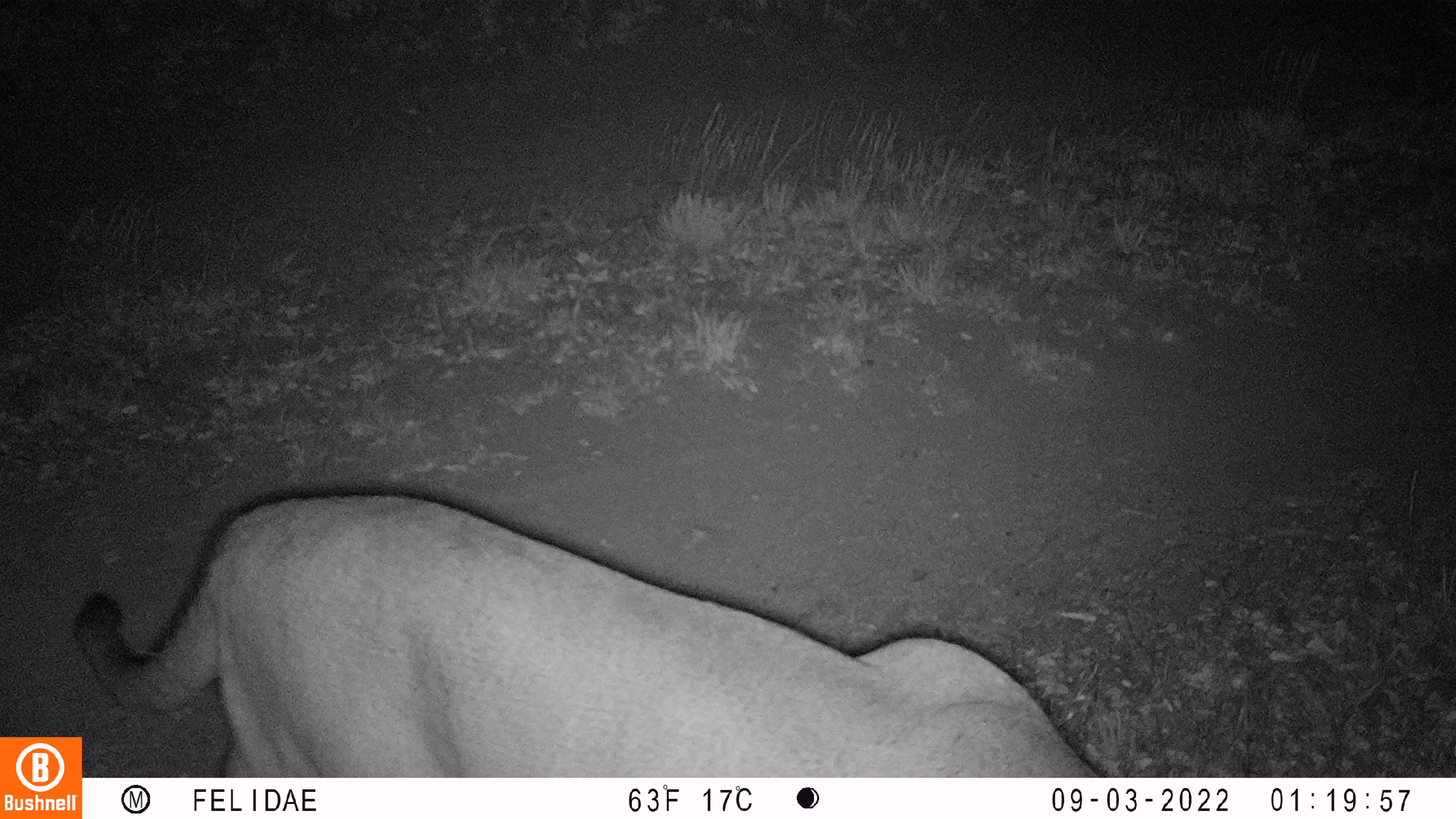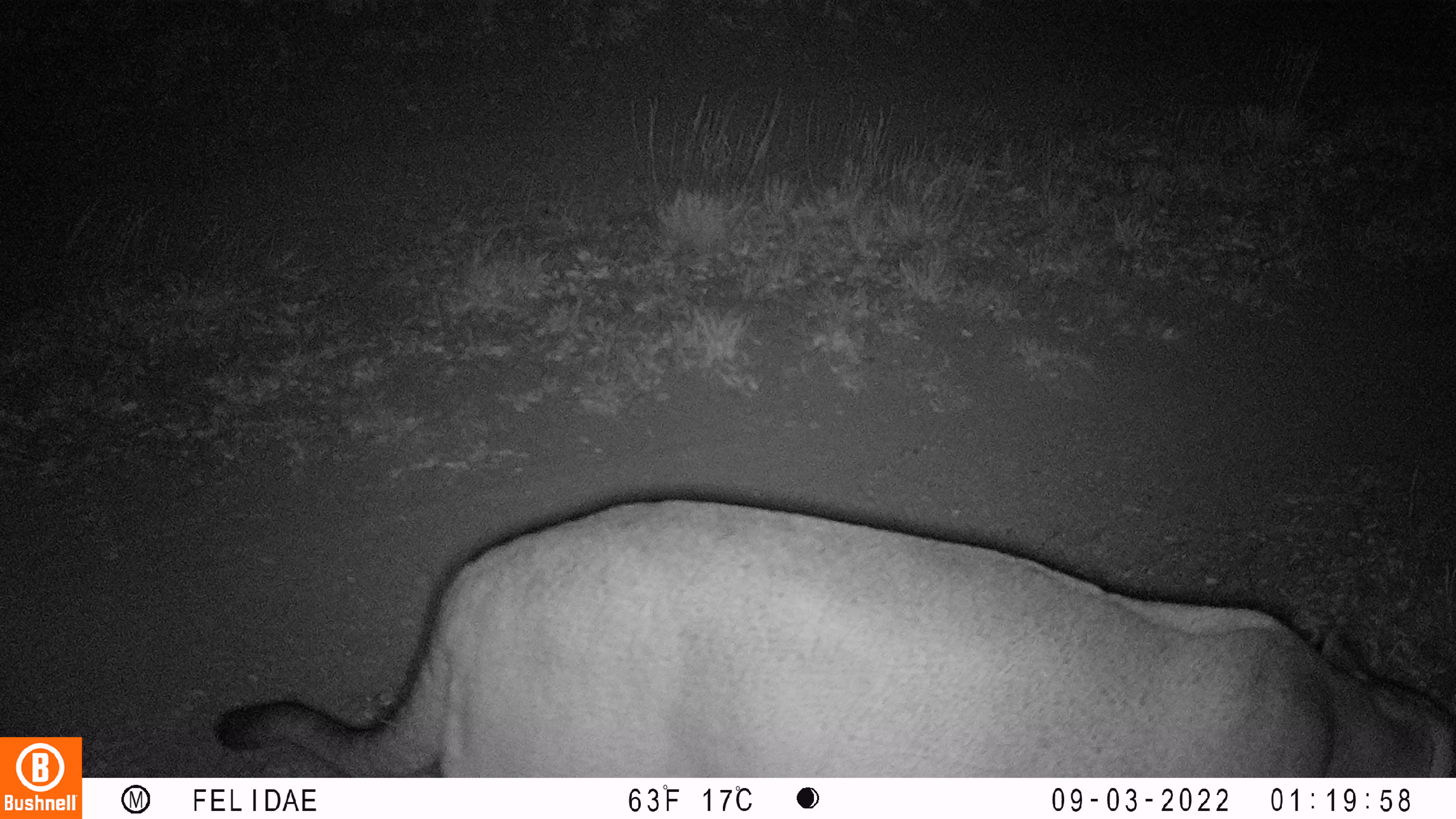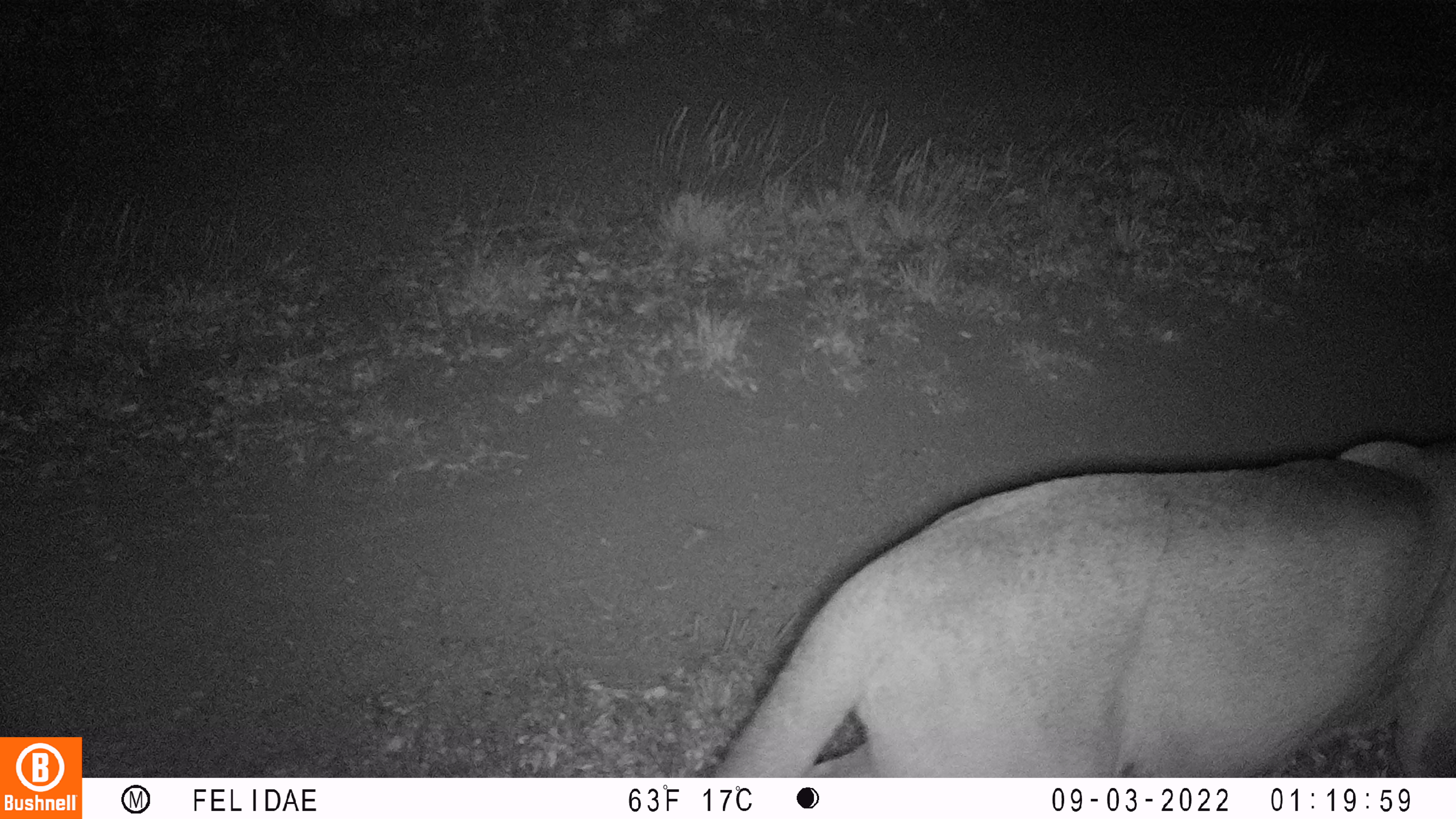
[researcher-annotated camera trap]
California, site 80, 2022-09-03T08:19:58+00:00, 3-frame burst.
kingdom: Animalia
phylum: Chordata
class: Mammalia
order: Carnivora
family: Felidae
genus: Puma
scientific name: Puma concolor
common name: puma